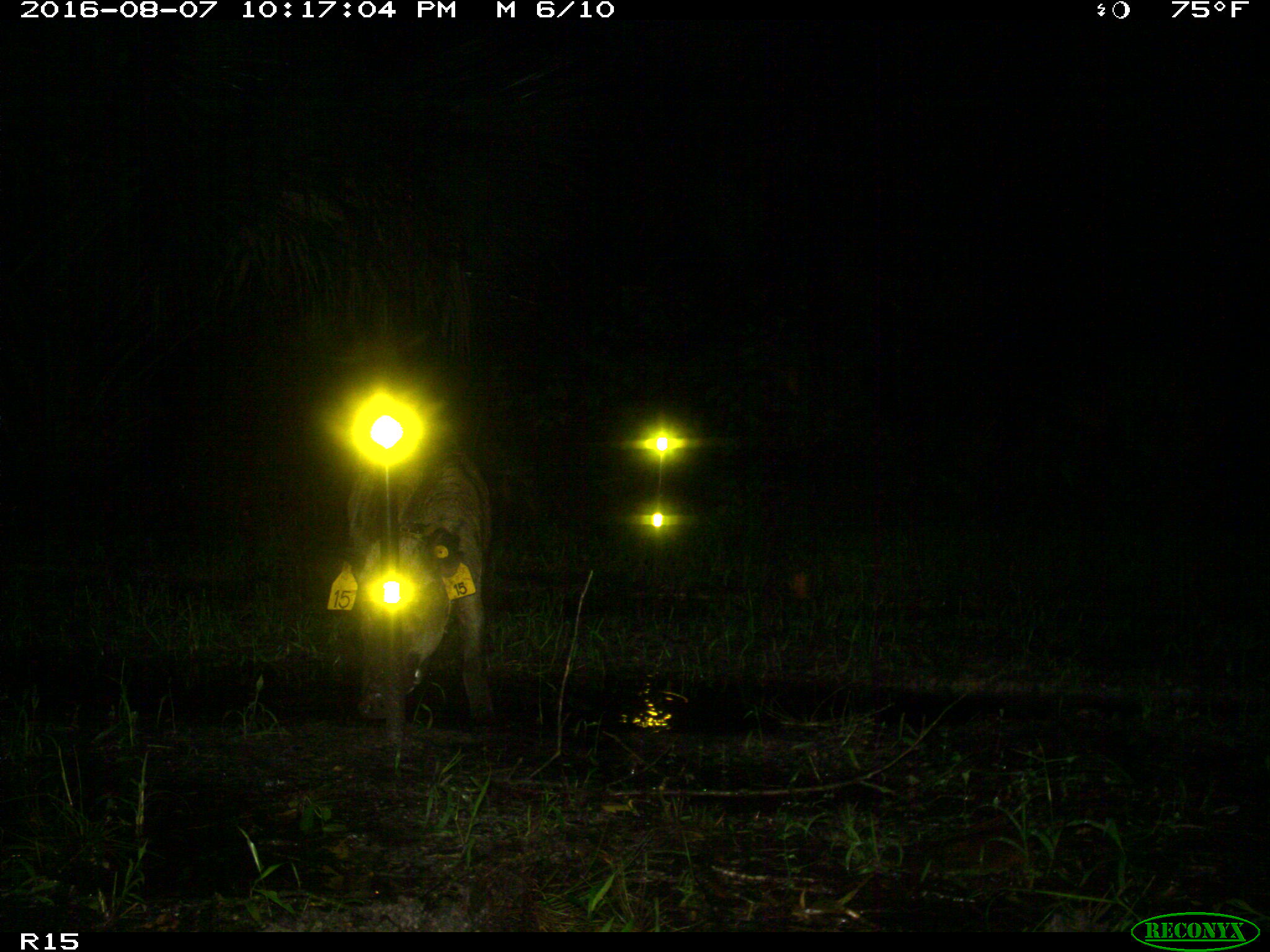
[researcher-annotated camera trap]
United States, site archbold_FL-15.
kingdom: Animalia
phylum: Chordata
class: Mammalia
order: Artiodactyla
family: Suidae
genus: Sus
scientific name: Sus scrofa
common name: wild boar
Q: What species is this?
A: Sus scrofa (wild boar).